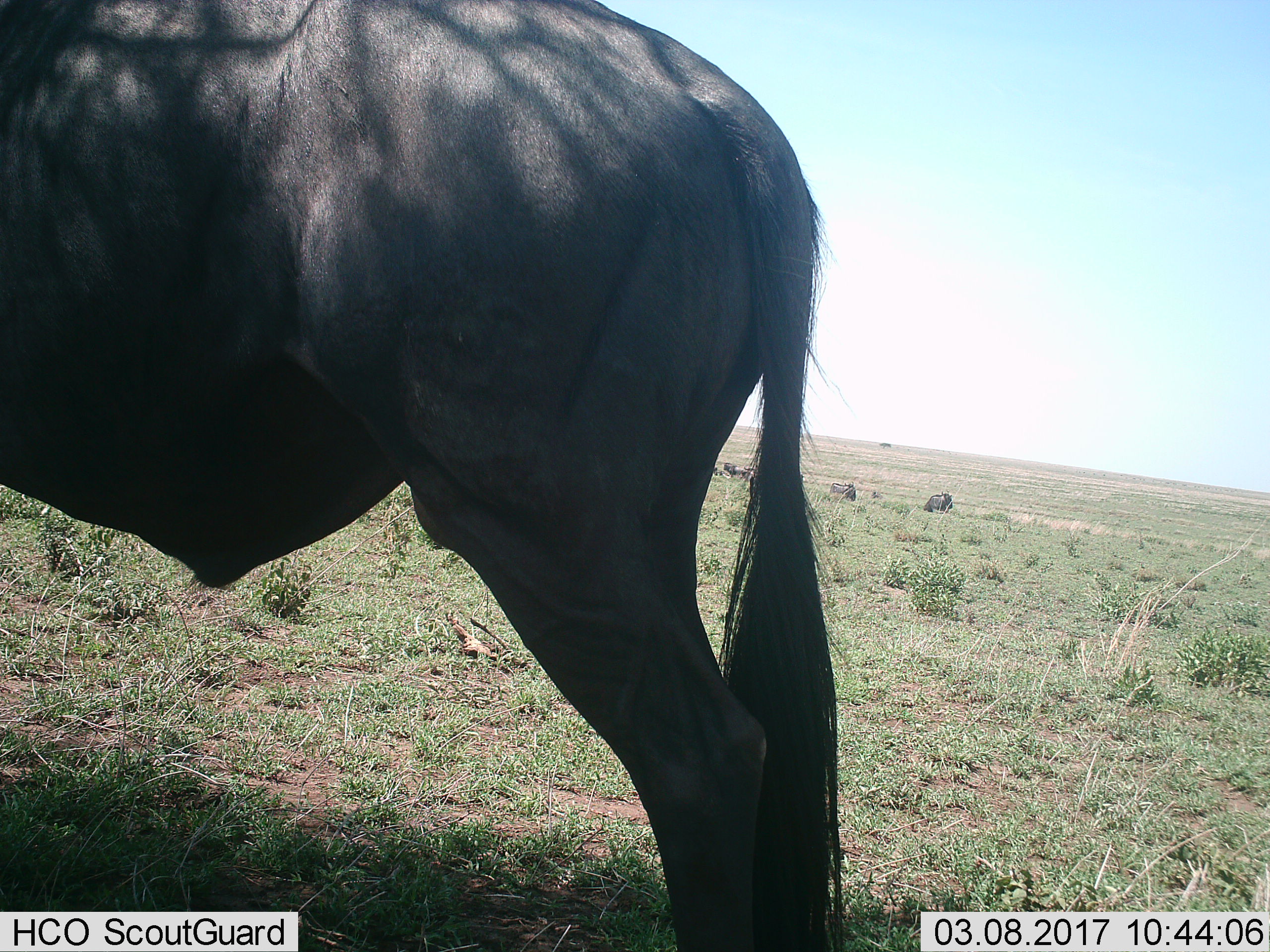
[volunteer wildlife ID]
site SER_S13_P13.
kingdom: Animalia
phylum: Chordata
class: Mammalia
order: Artiodactyla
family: Bovidae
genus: Connochaetes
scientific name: Connochaetes taurinus taurinus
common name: blue wildebeest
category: wildebeestblue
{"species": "wildebeestblue (blue wildebeest) (Connochaetes taurinus taurinus)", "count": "4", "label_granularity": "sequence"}